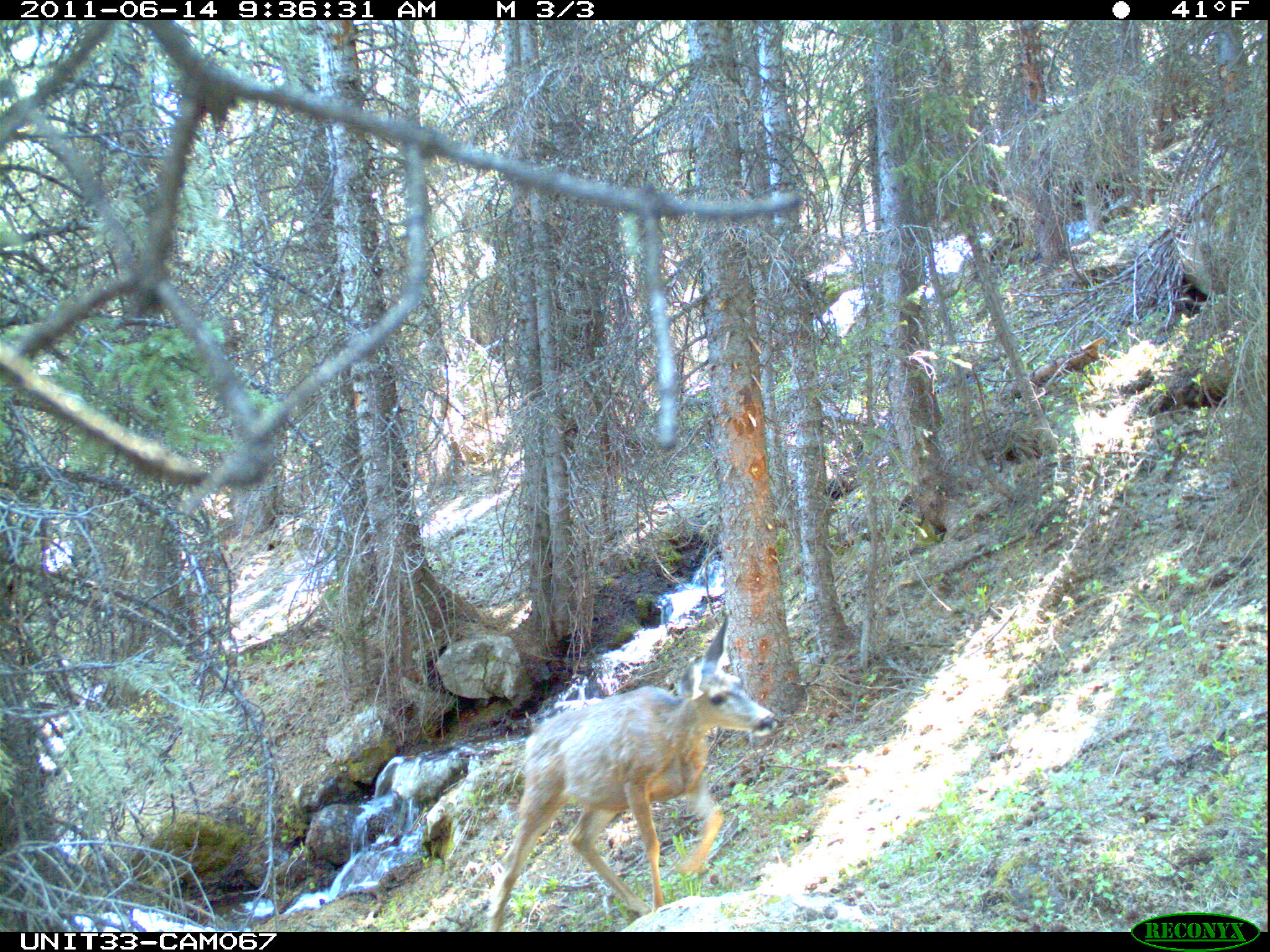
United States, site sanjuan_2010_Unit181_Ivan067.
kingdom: Animalia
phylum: Chordata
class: Mammalia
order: Artiodactyla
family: Cervidae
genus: Odocoileus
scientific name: Odocoileus hemionus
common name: mule deer